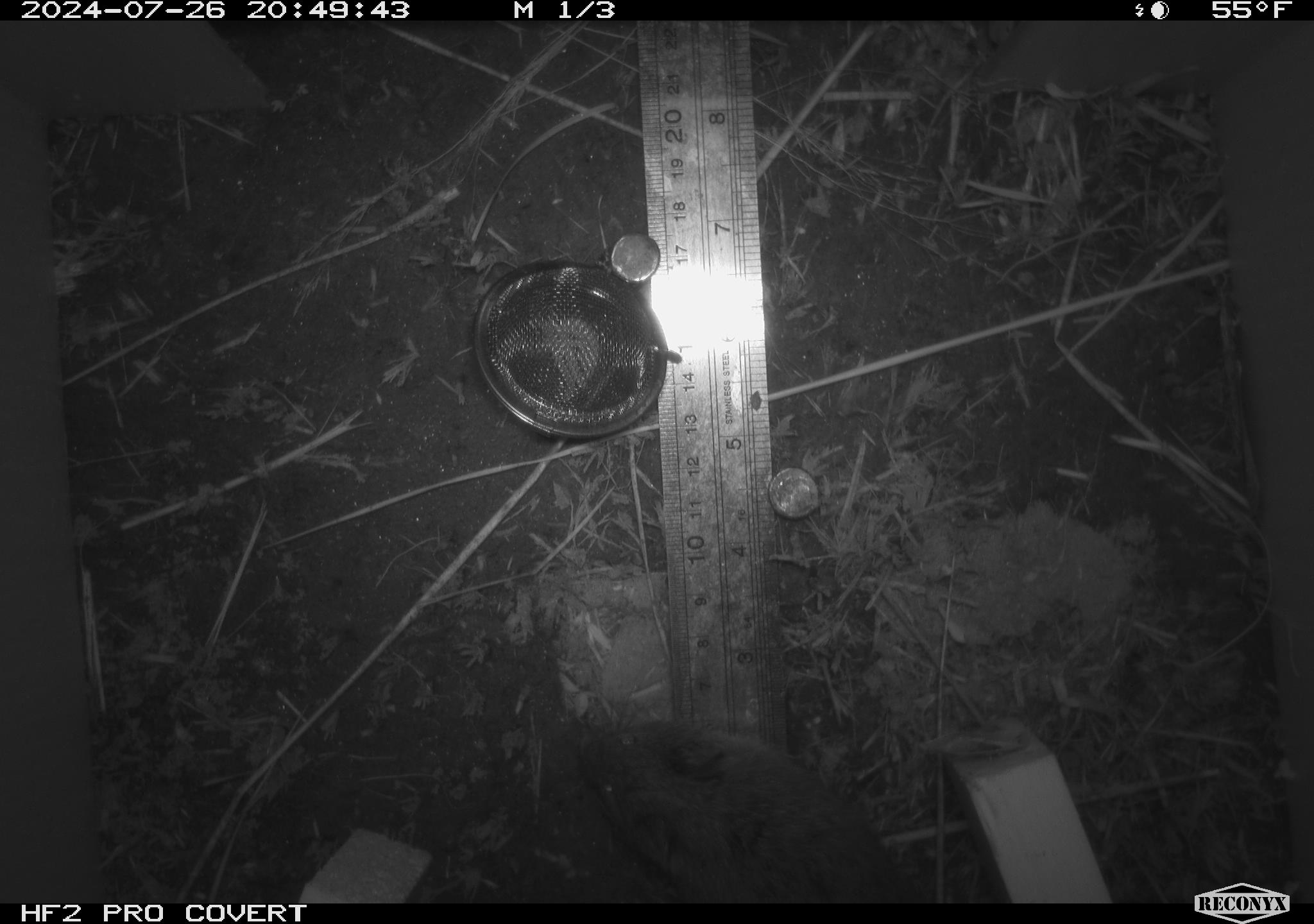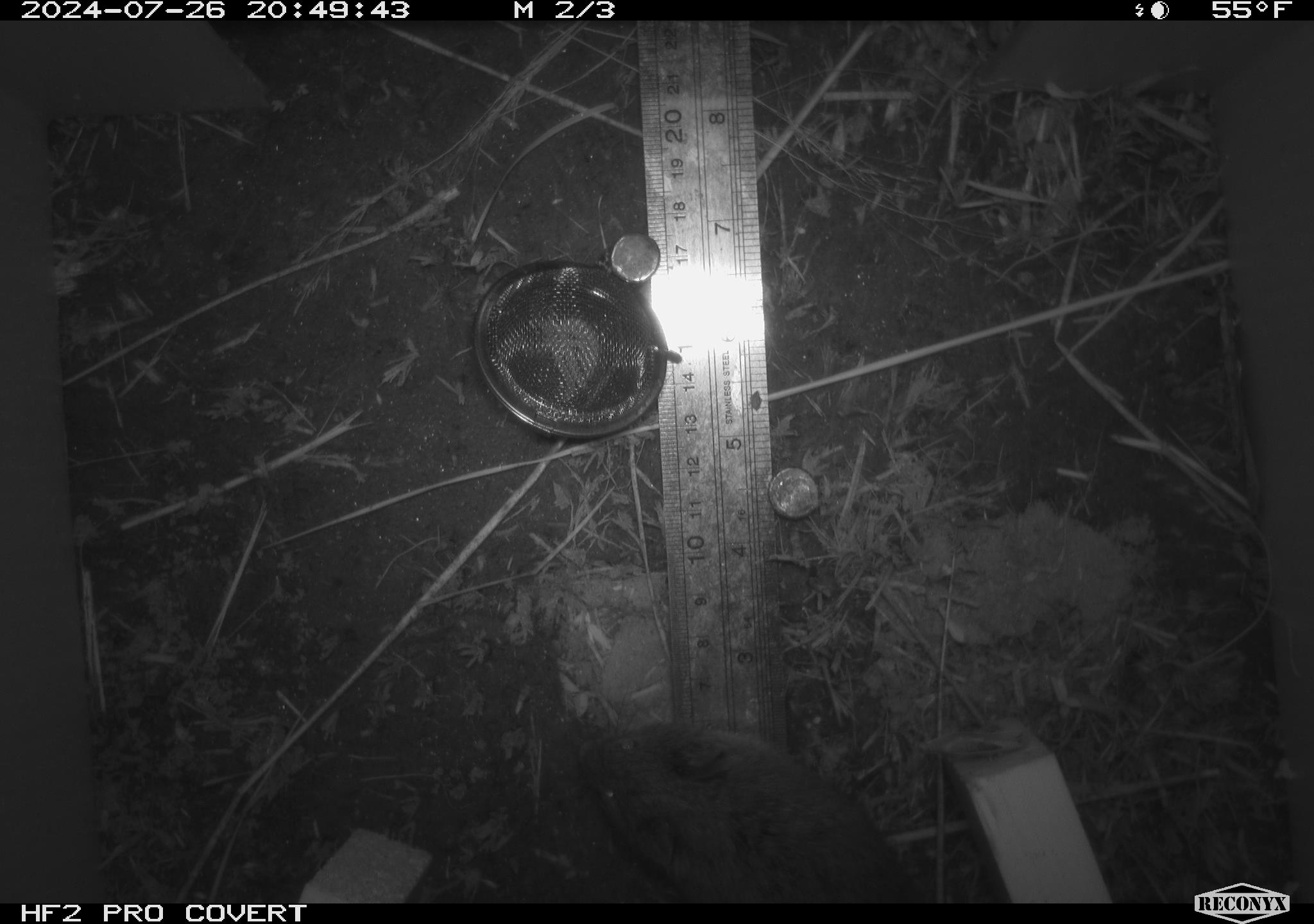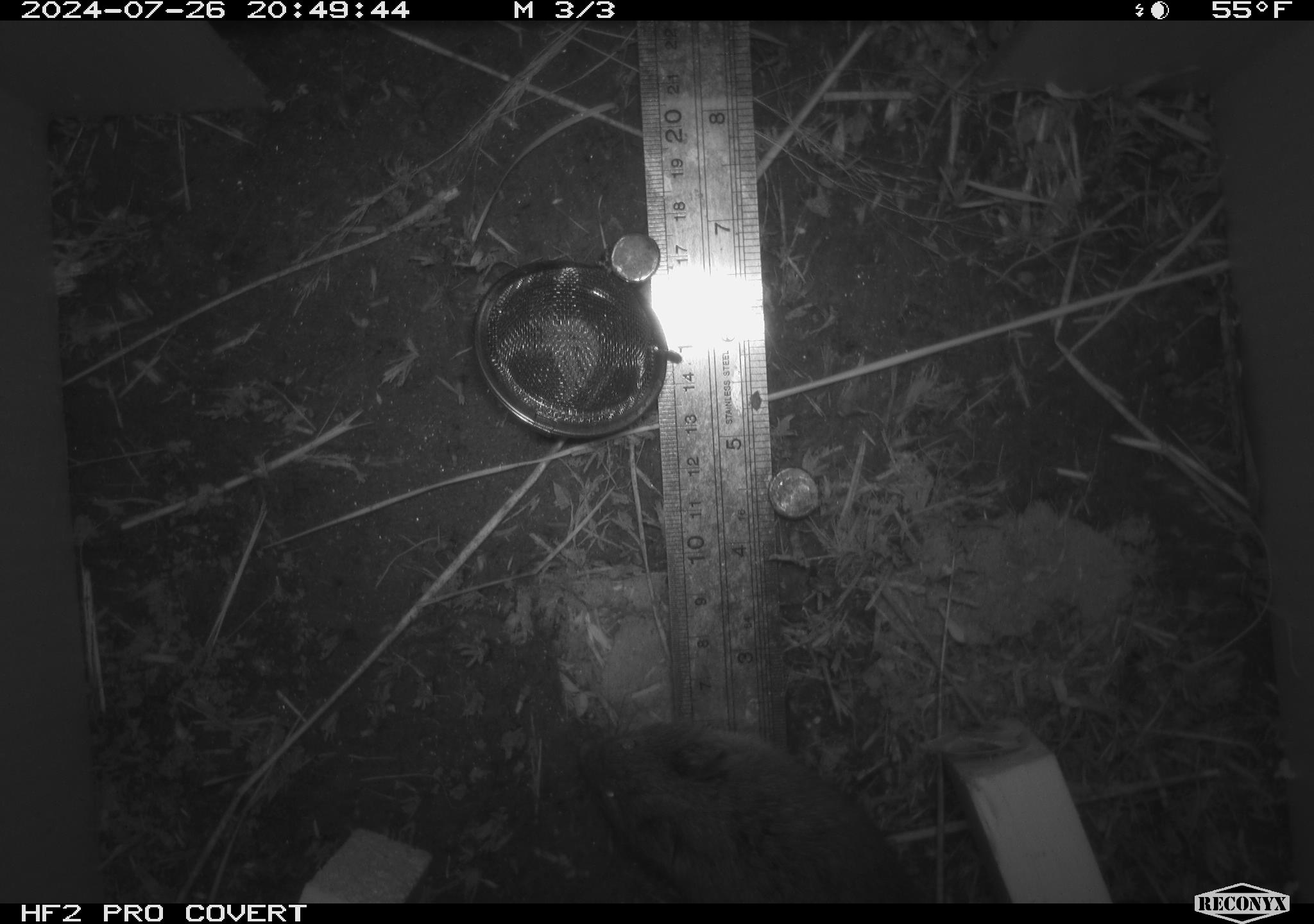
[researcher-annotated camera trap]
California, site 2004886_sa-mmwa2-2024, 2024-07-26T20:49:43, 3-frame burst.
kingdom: Animalia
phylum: Chordata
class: Mammalia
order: Rodentia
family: Cricetidae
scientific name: Arvicolinae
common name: voles, lemmings, and muskrats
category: arvicolinae subfamily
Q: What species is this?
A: Arvicolinae subfamily (voles, lemmings, and muskrats) (Arvicolinae).